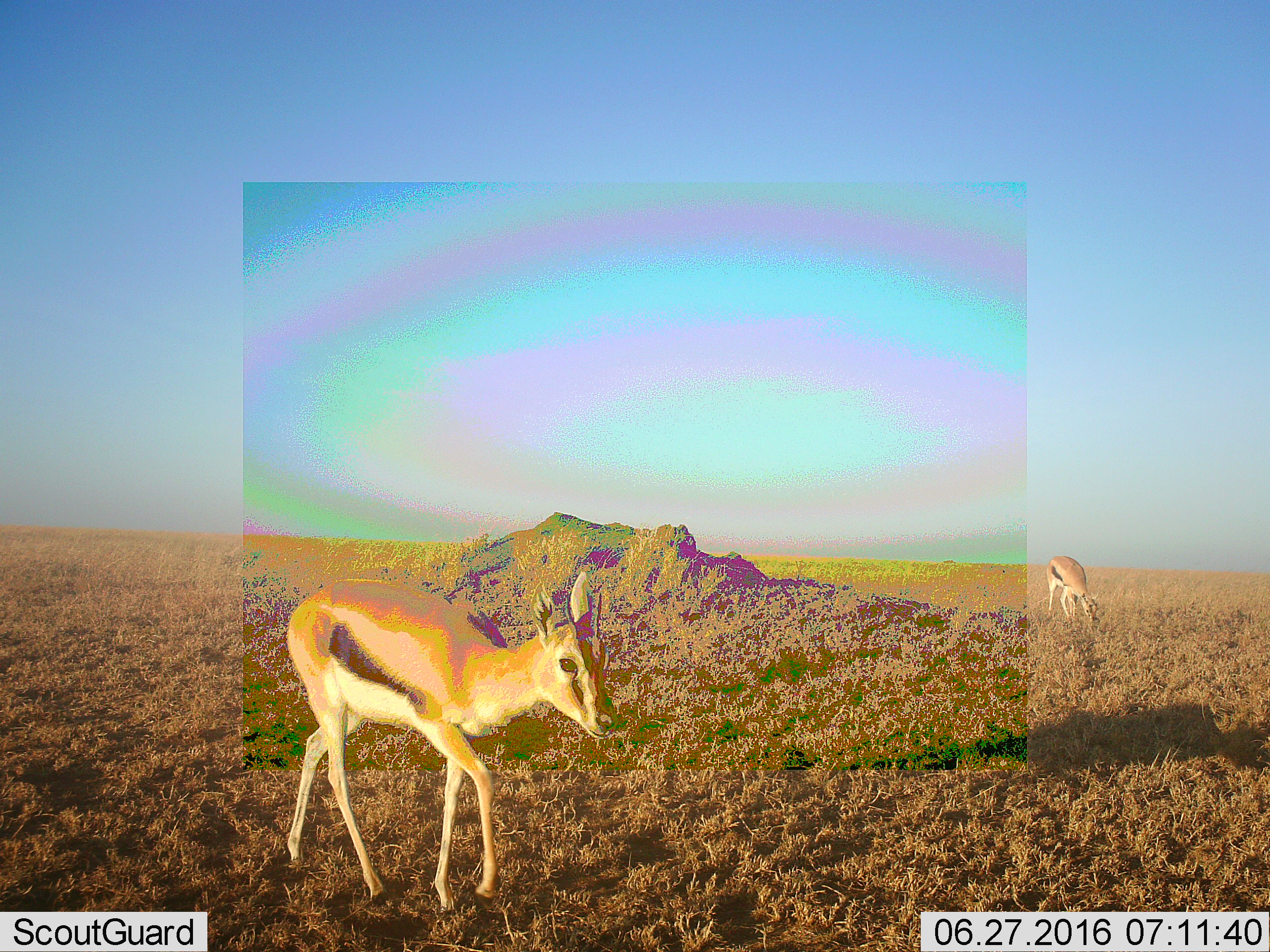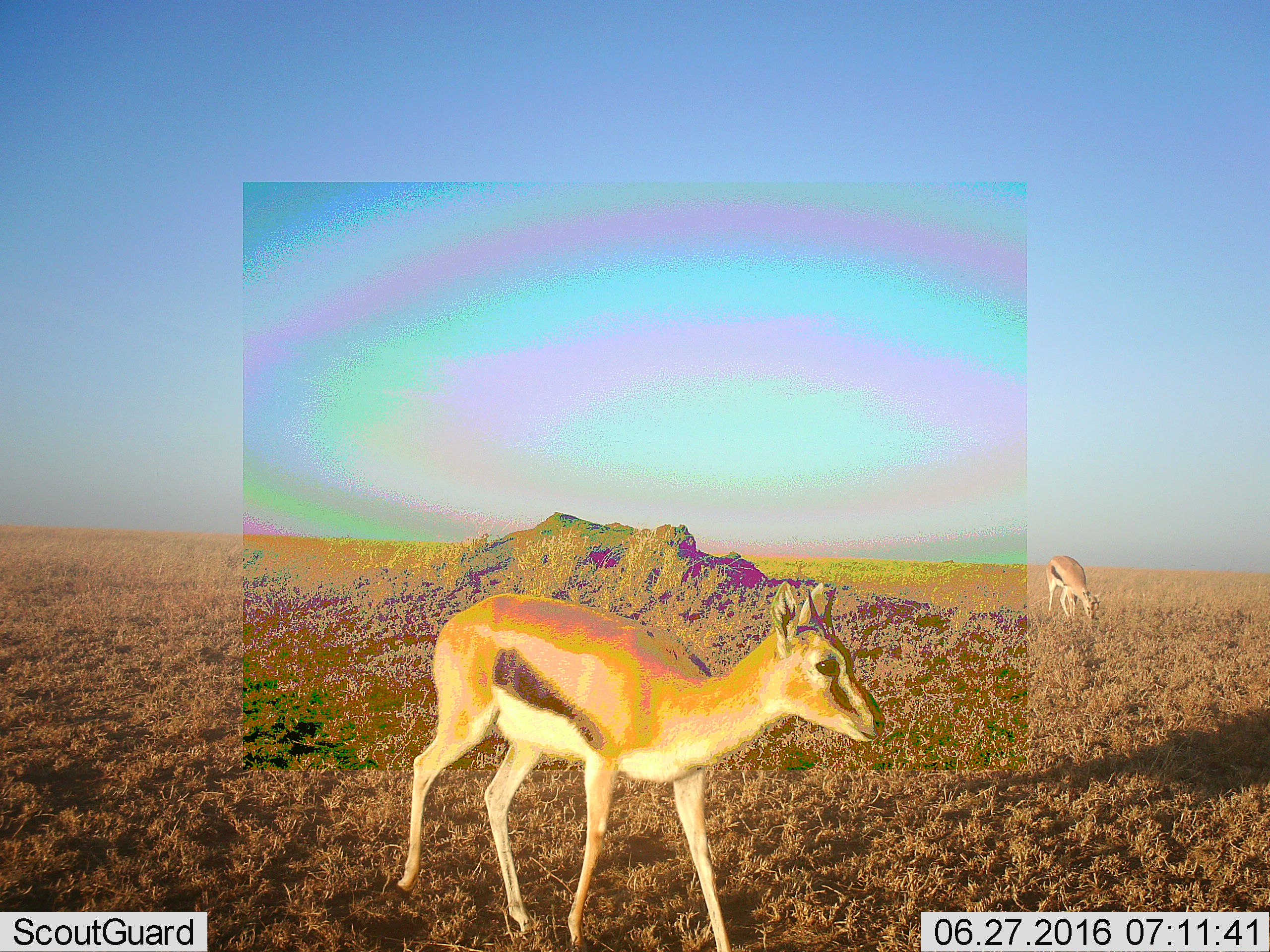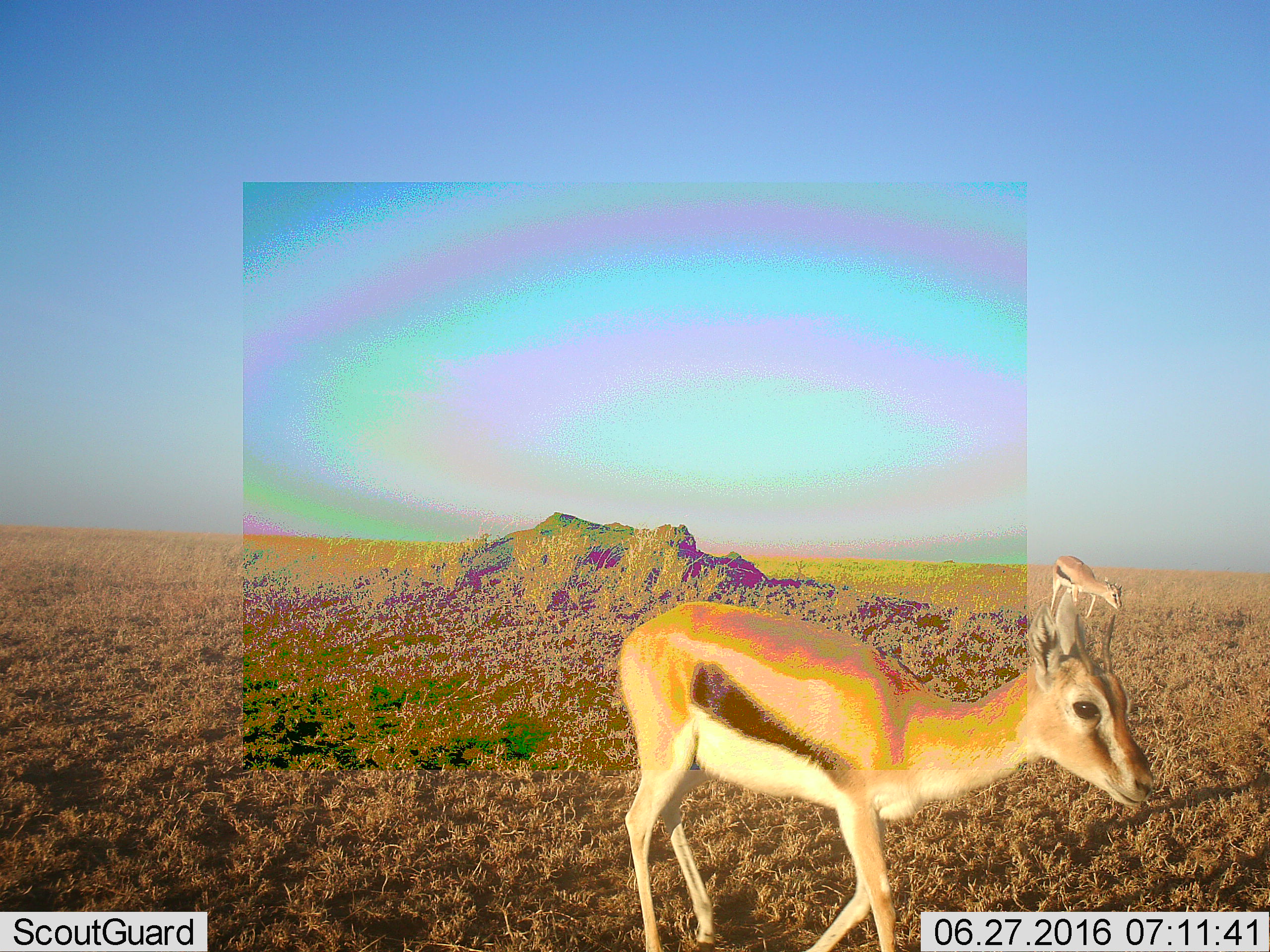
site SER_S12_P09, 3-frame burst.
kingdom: Animalia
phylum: Chordata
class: Mammalia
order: Artiodactyla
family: Bovidae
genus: Eudorcas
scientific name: Eudorcas thomsonii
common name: thomson's gazelle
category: gazellethomsons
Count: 2.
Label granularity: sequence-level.